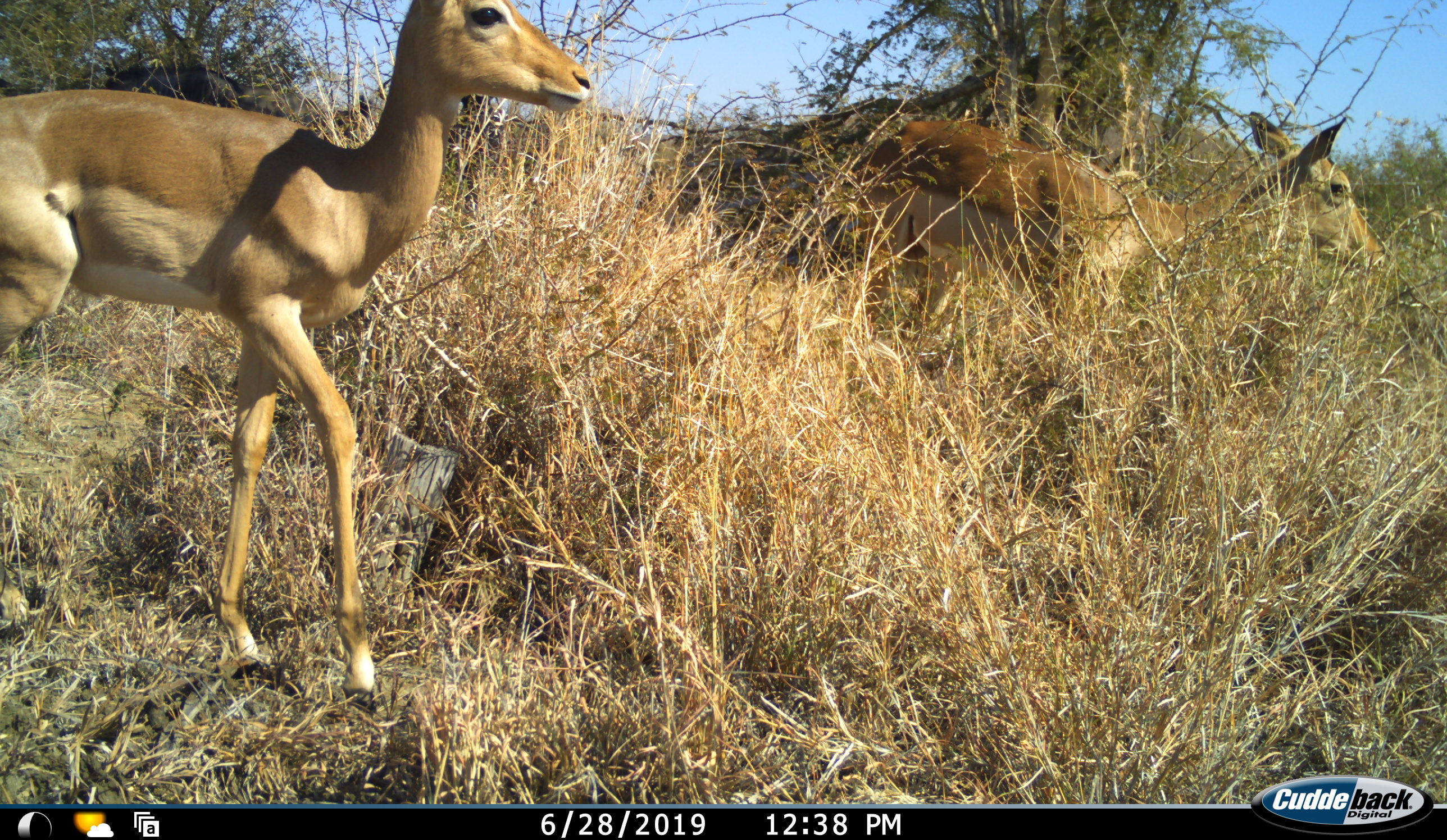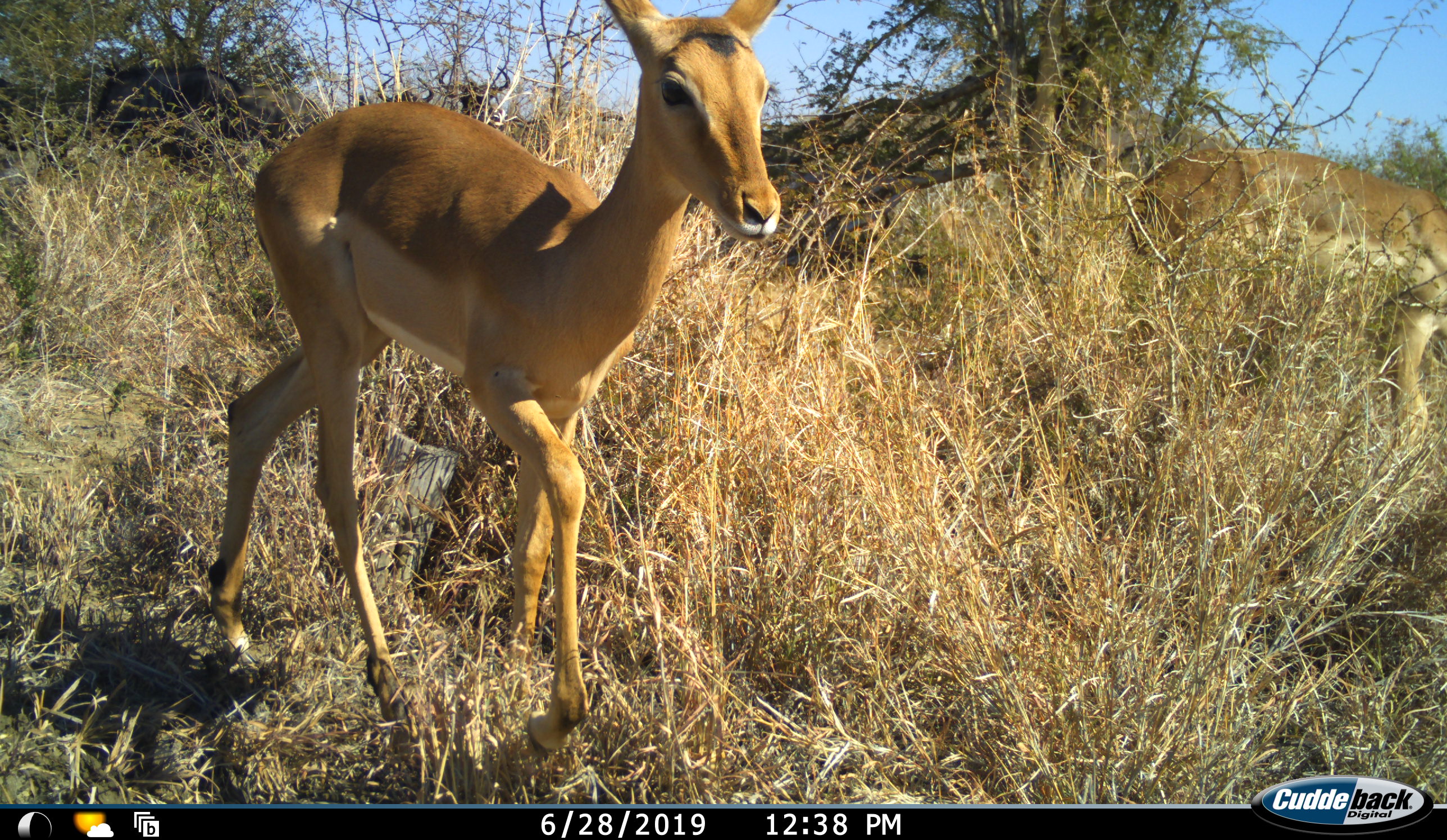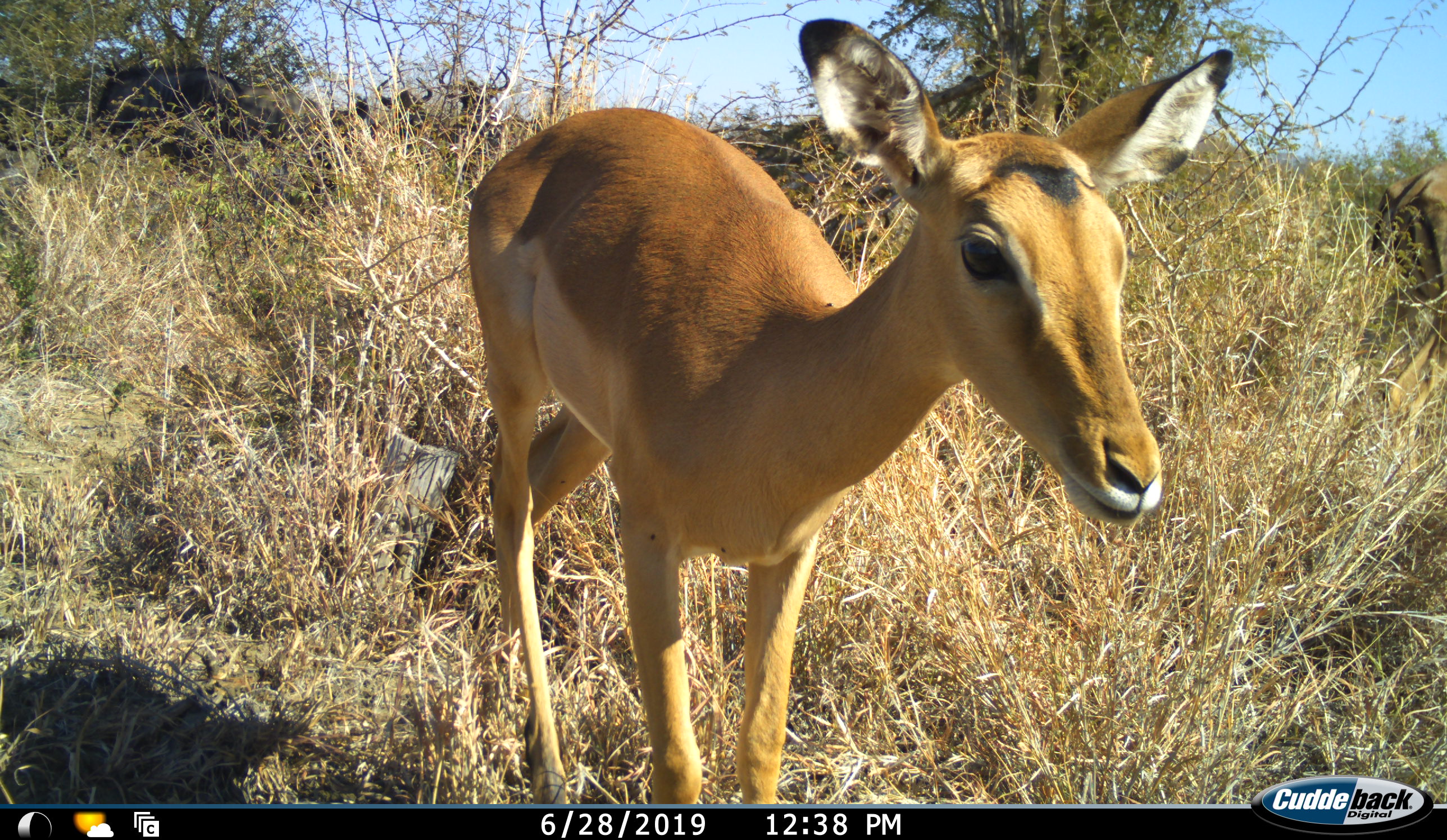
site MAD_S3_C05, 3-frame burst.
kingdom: Animalia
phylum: Chordata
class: Mammalia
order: Artiodactyla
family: Bovidae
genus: Aepyceros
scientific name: Aepyceros melampus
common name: impala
Impala (Aepyceros melampus), count 2. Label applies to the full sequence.